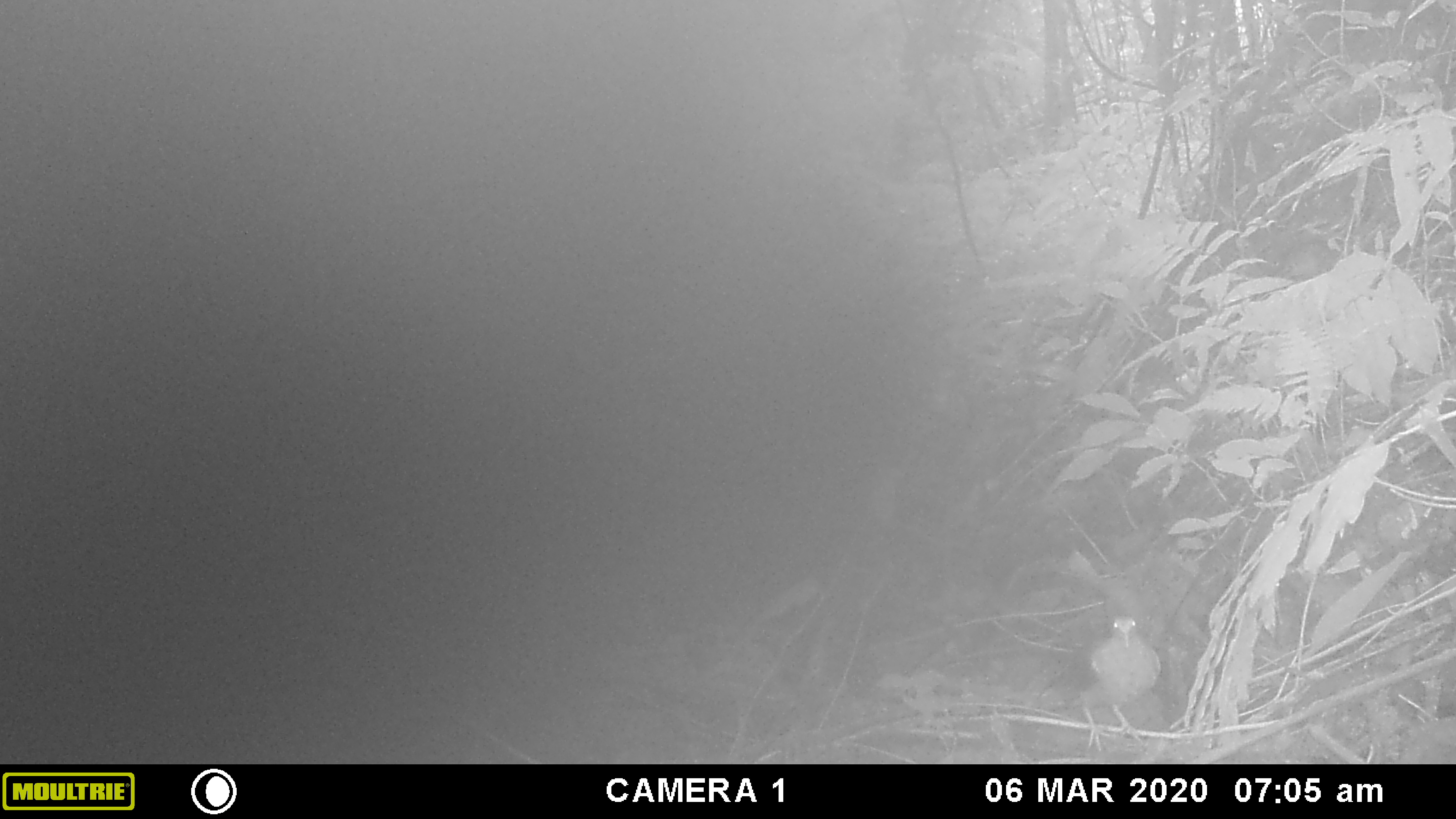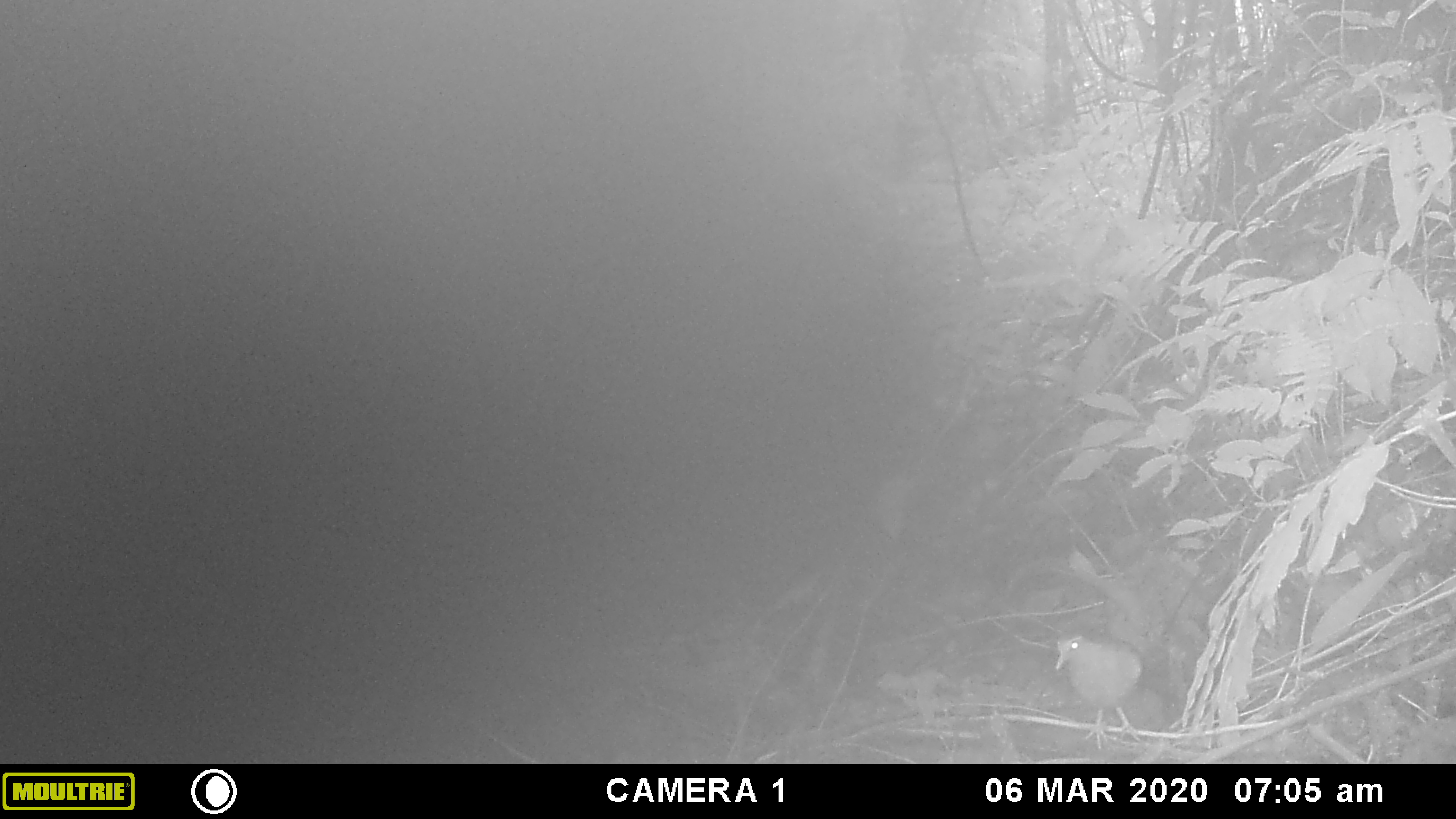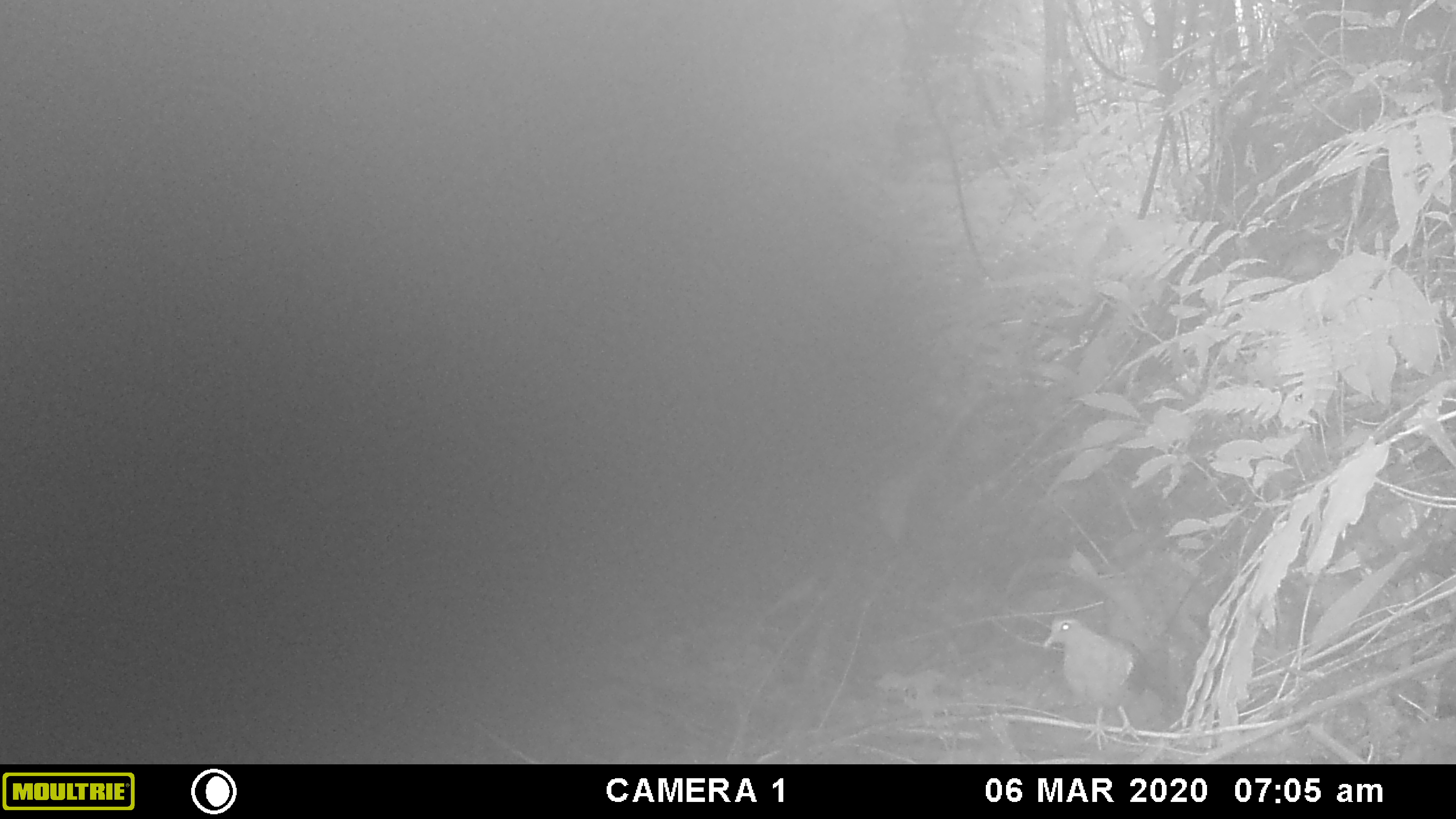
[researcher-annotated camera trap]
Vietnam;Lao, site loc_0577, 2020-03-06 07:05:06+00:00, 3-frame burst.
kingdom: Animalia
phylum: Chordata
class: Aves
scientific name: Aves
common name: bird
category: unidentified bird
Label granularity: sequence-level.